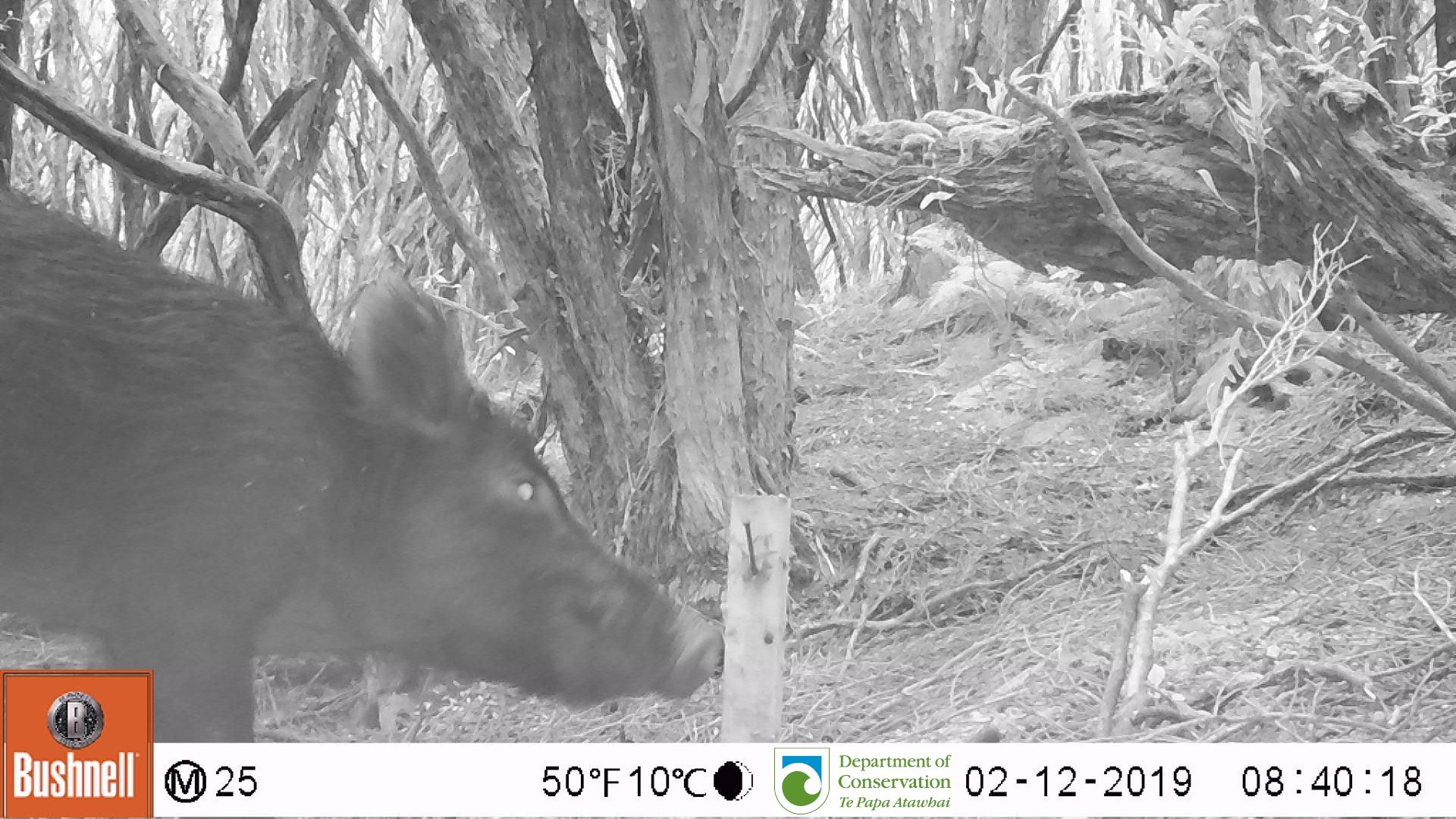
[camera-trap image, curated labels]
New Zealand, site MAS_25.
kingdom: Animalia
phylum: Chordata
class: Mammalia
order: Artiodactyla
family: Suidae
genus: Sus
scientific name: Sus scrofa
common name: pig